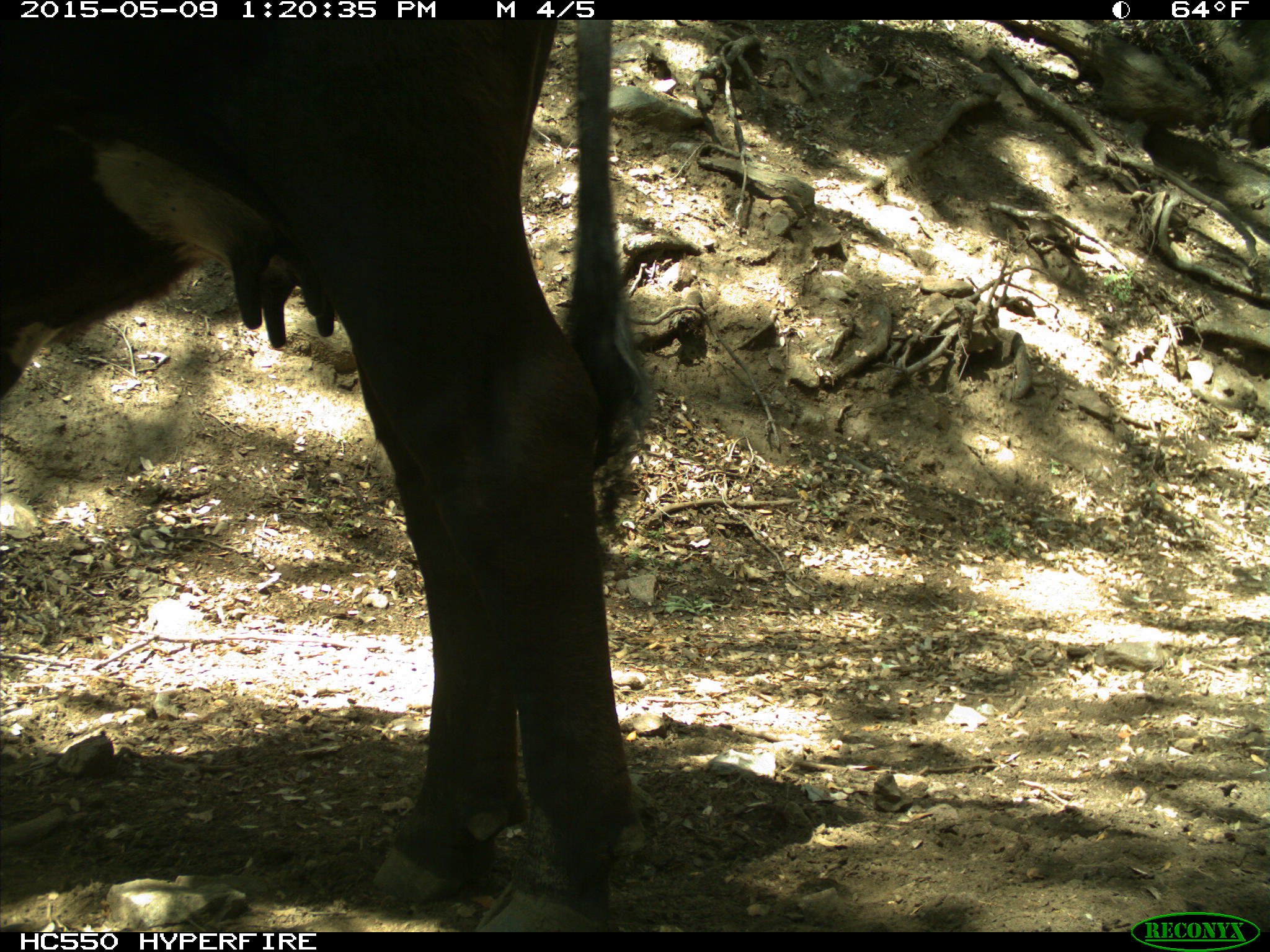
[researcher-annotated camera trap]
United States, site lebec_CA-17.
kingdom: Animalia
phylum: Chordata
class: Mammalia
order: Artiodactyla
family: Bovidae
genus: Bos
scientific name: Bos taurus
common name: domestic cow